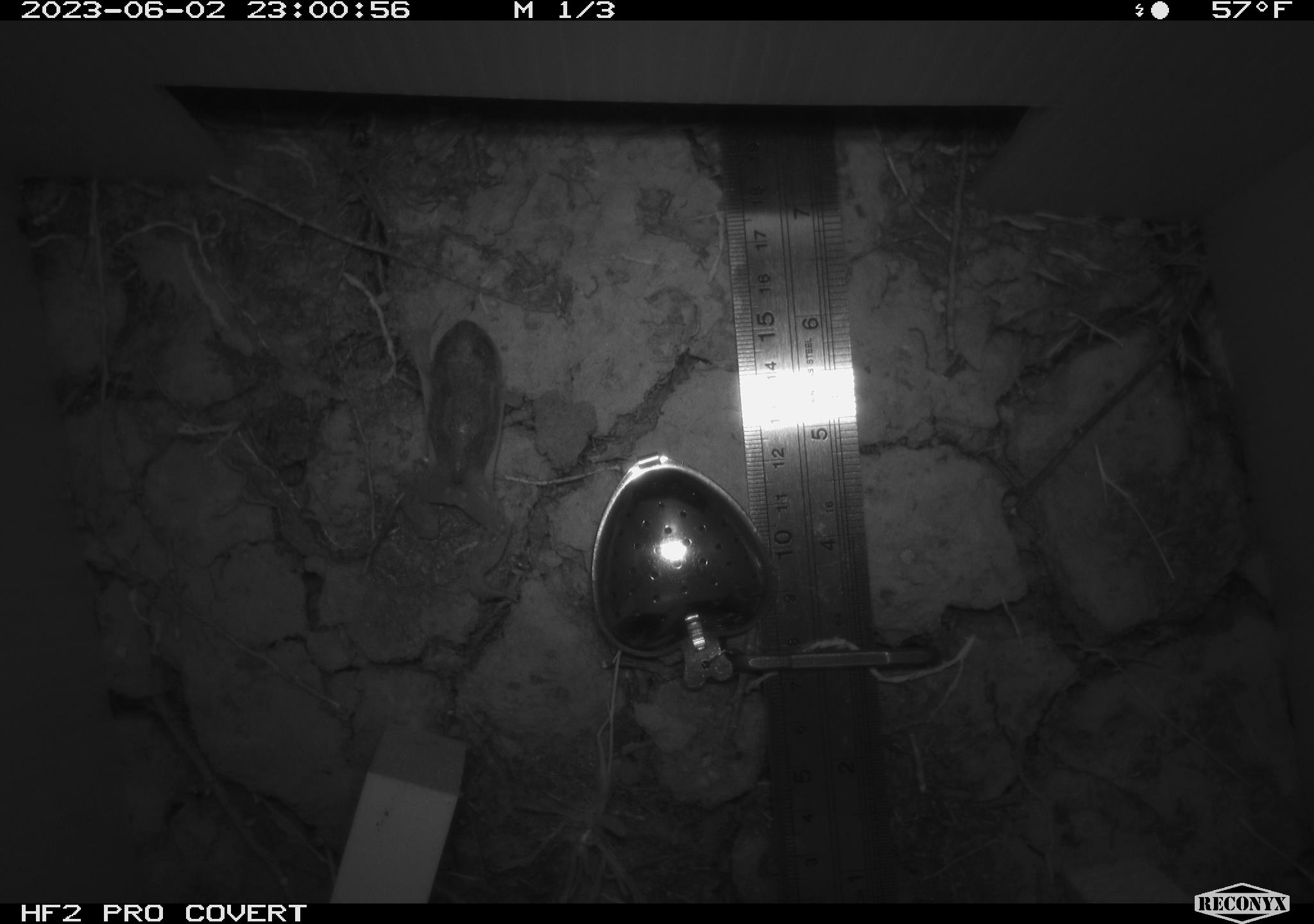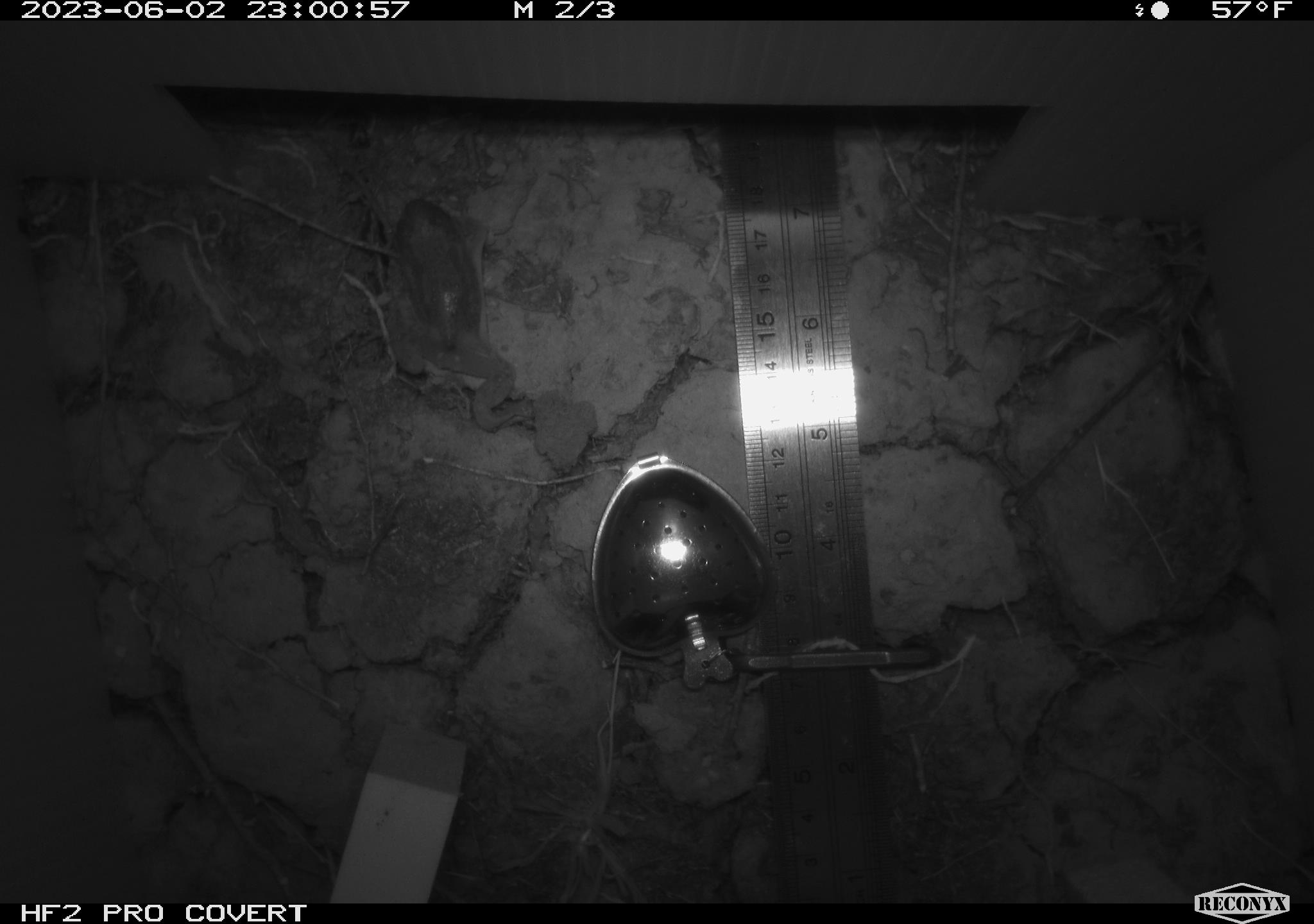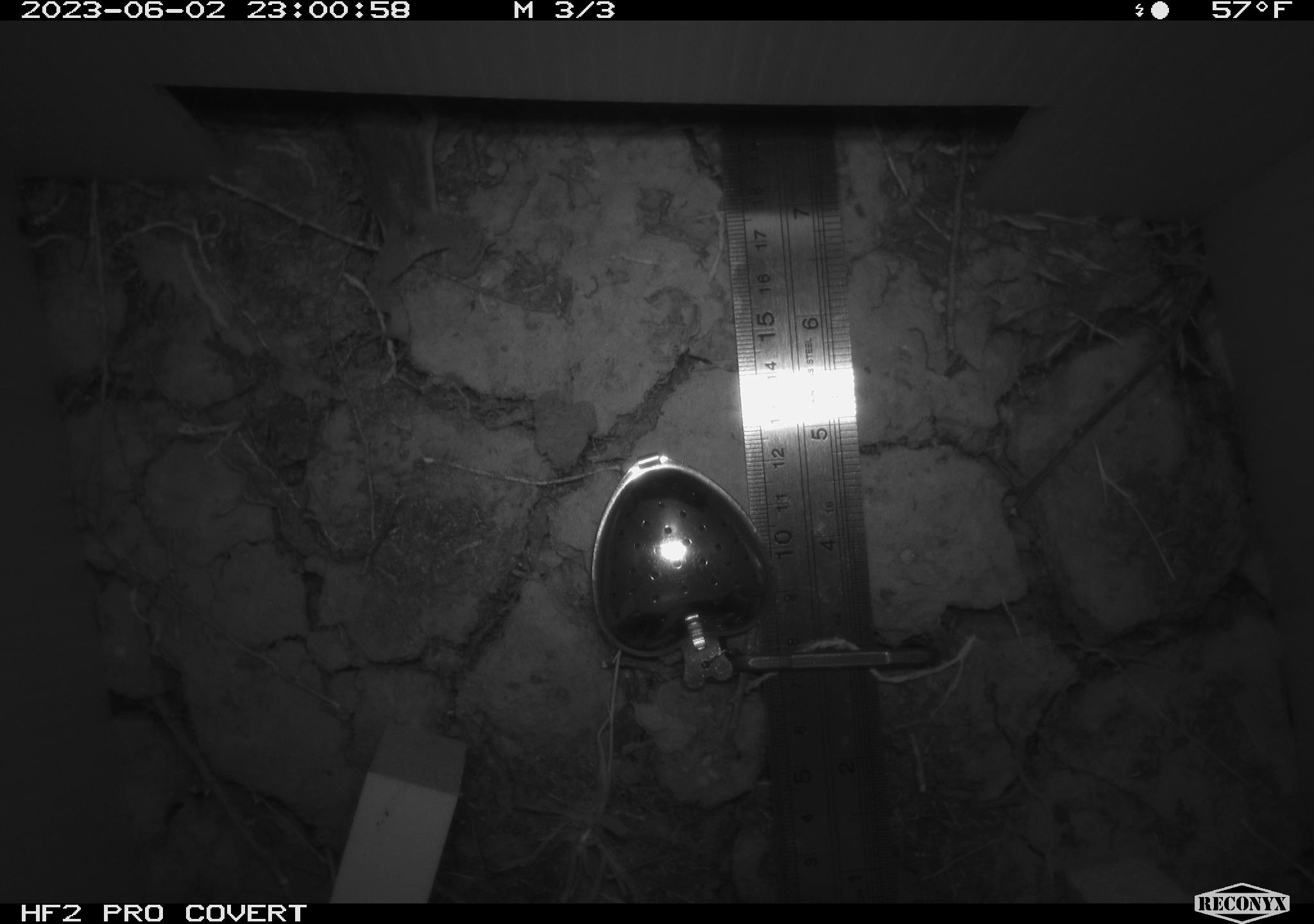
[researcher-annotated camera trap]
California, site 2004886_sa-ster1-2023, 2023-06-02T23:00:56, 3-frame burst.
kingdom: Animalia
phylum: Chordata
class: Amphibia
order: Anura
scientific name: Anura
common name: frogs